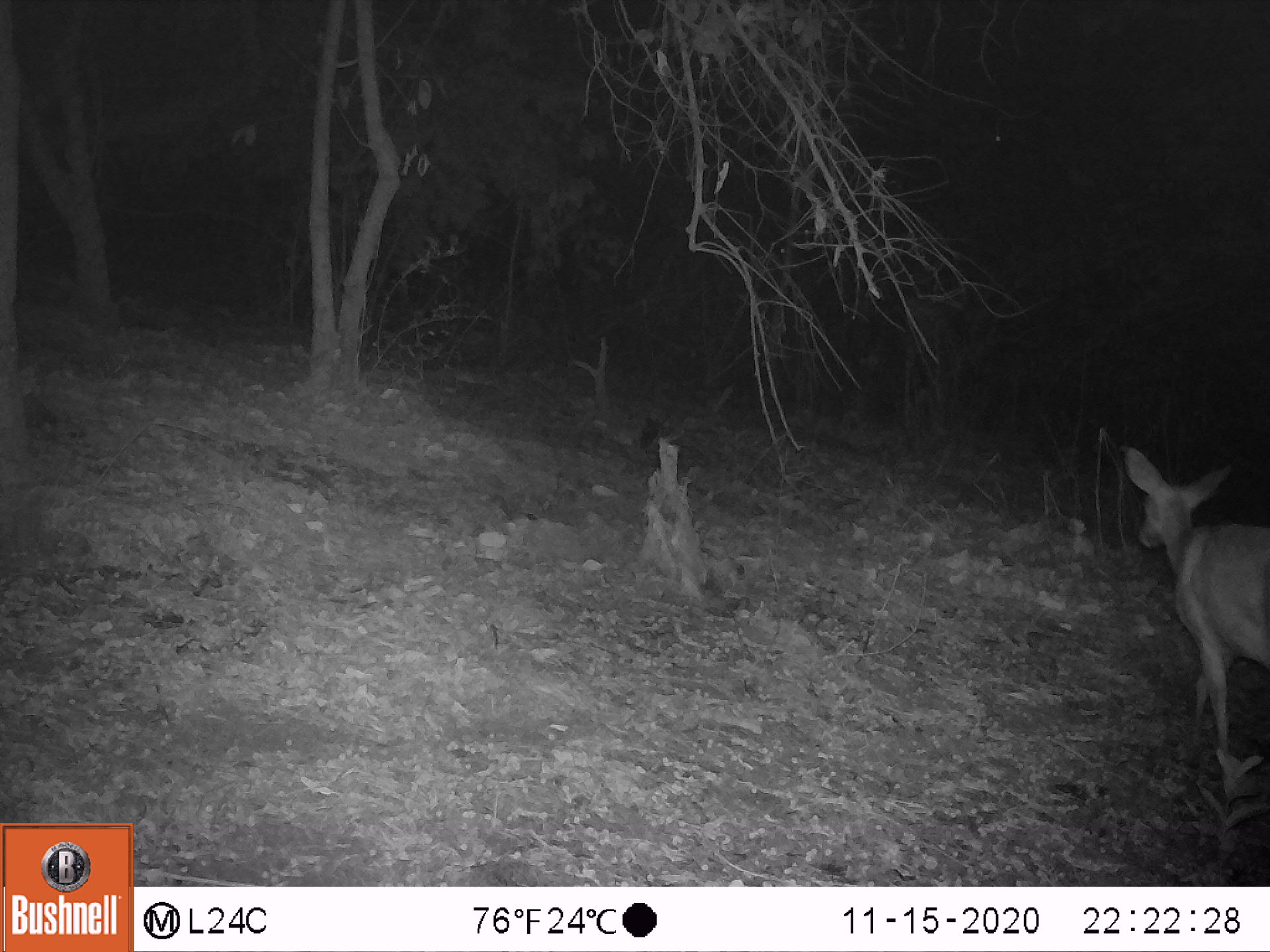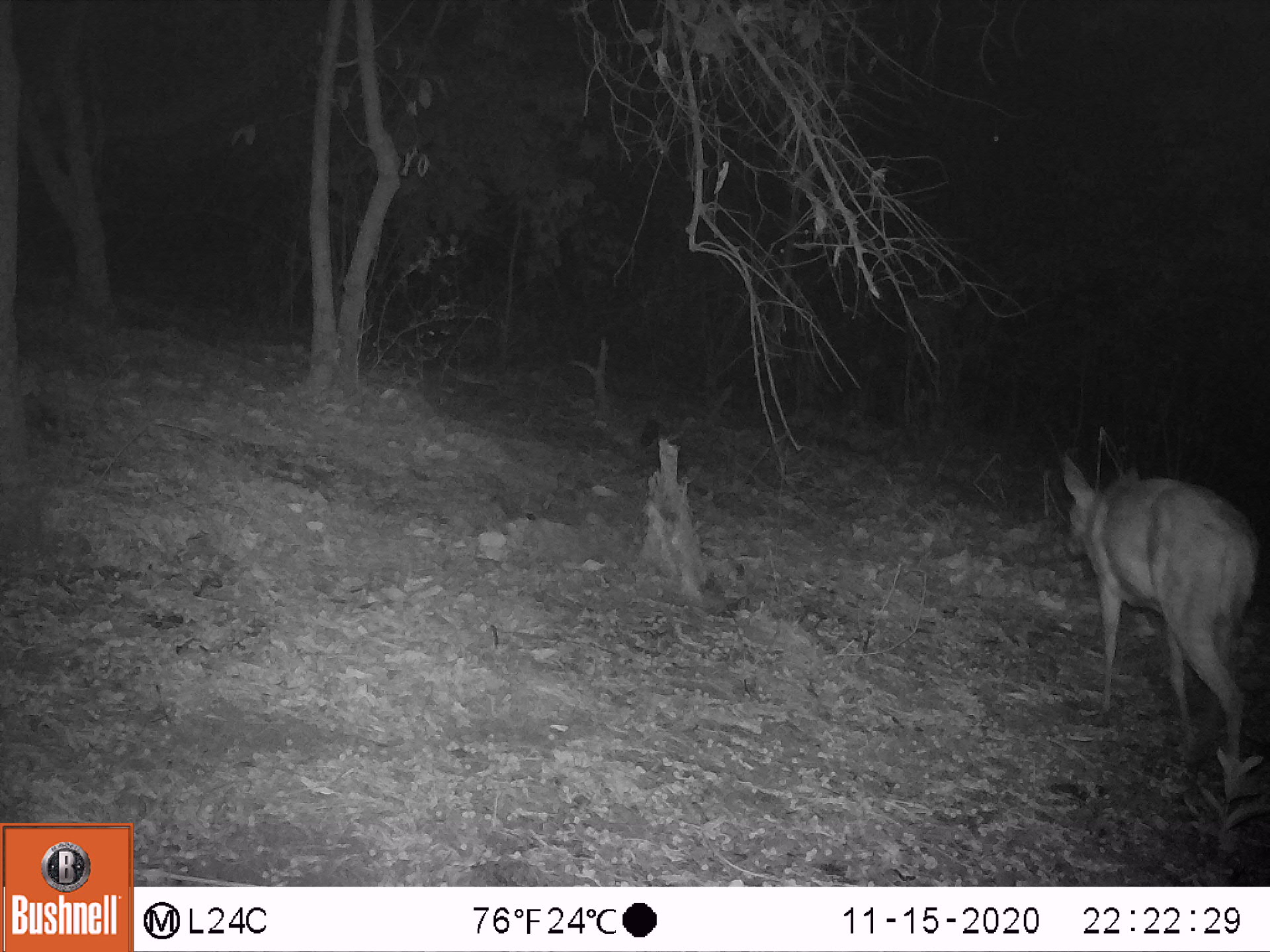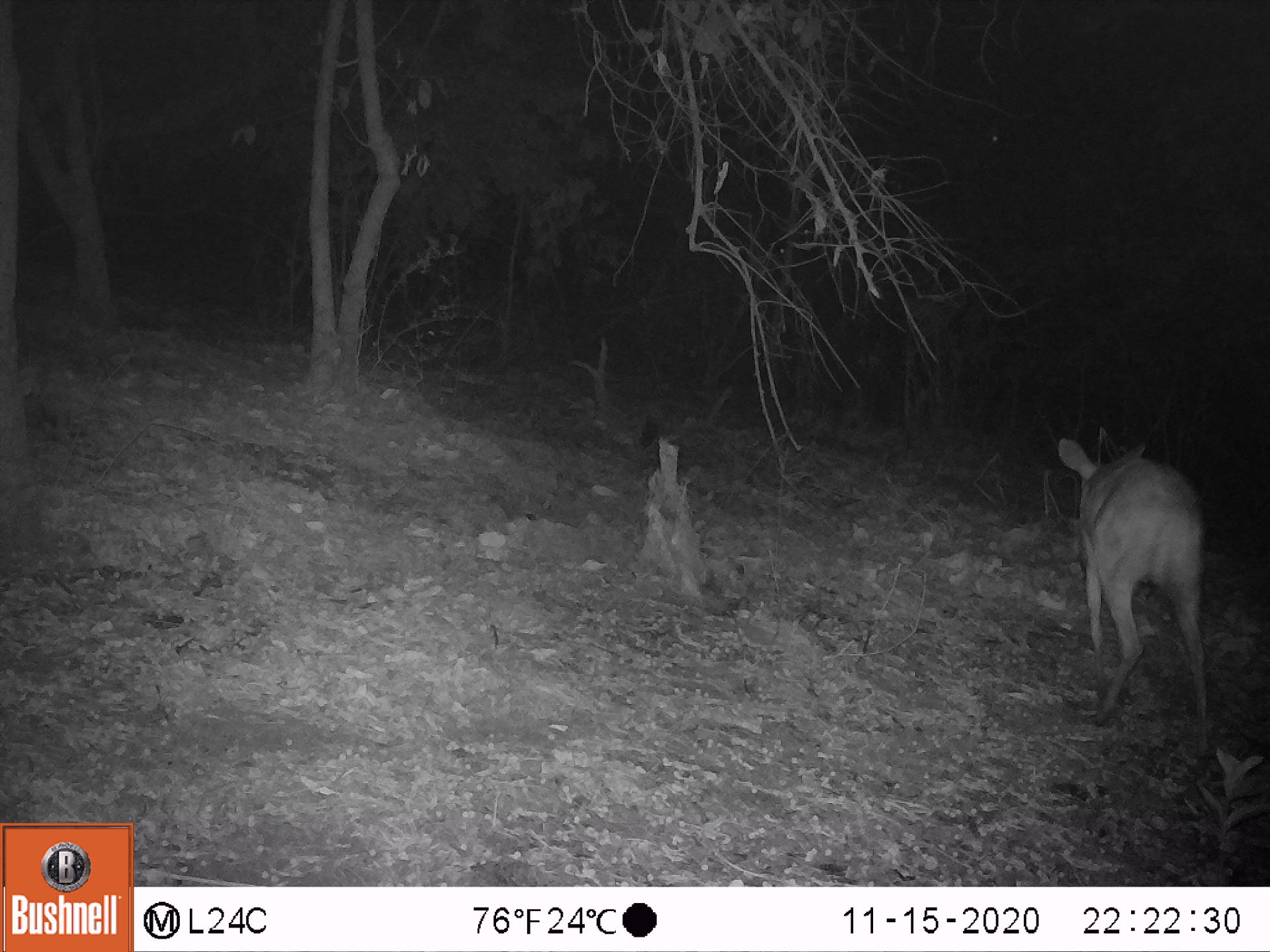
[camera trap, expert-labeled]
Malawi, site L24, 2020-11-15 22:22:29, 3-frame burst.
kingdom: Animalia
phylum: Chordata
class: Mammalia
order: Artiodactyla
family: Bovidae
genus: Tragelaphus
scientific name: Tragelaphus sylvaticus sylvaticus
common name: cape bushbuck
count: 1